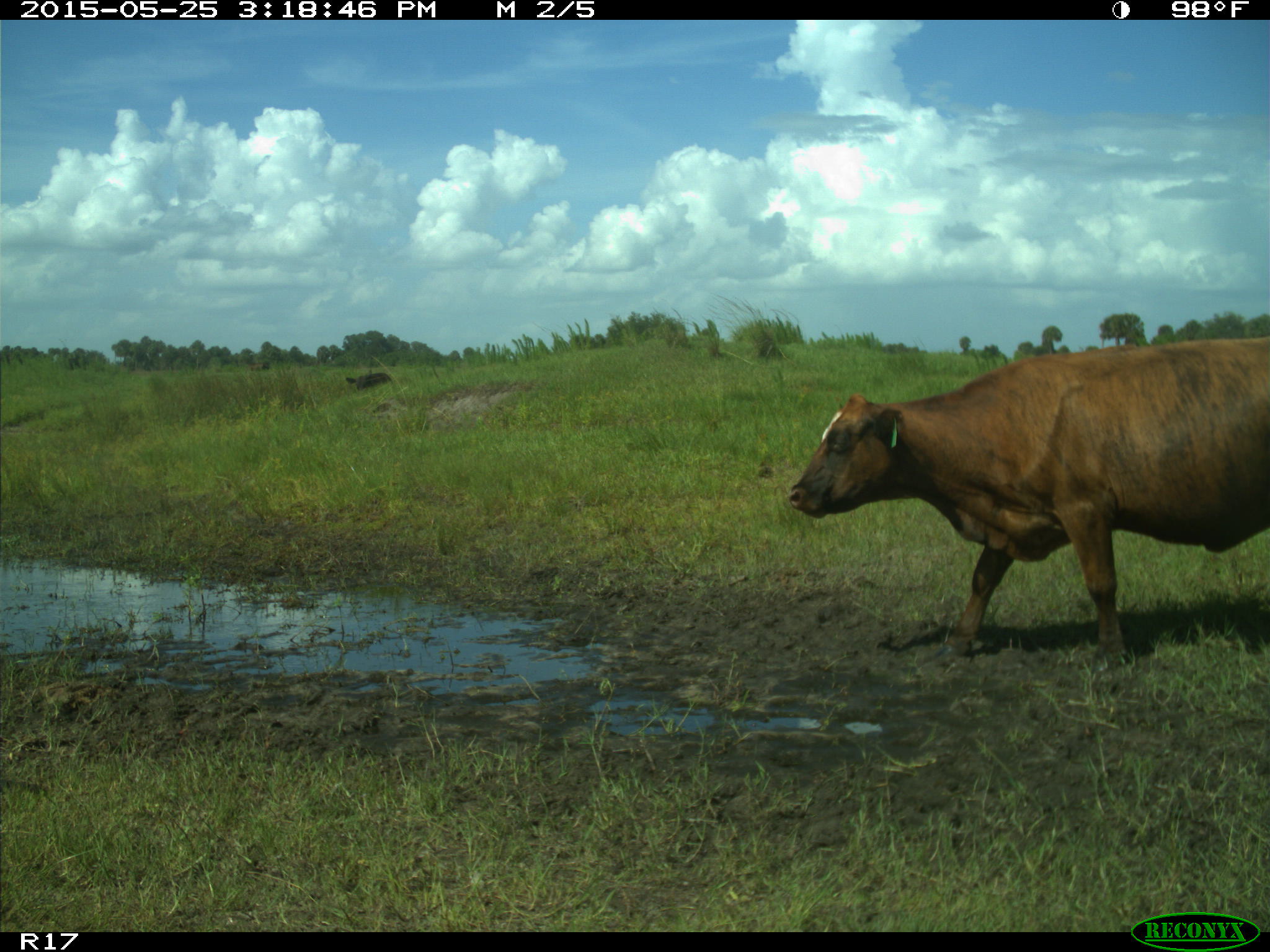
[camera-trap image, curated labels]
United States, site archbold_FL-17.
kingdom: Animalia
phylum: Chordata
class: Mammalia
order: Artiodactyla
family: Bovidae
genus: Bos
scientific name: Bos taurus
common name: domestic cow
Bos taurus (domestic cow).